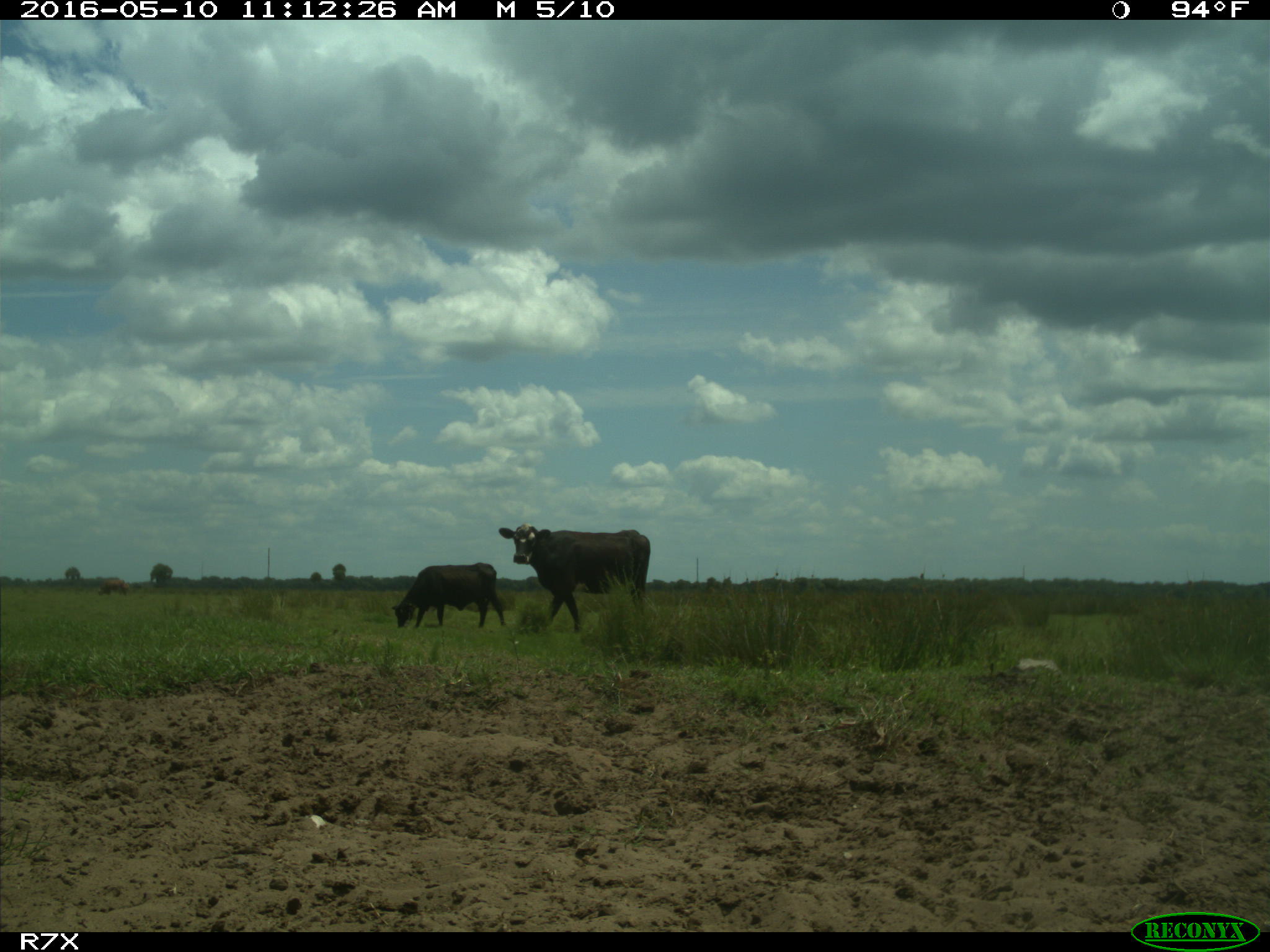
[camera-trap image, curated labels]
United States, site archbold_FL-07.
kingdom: Animalia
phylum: Chordata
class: Mammalia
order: Artiodactyla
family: Bovidae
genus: Bos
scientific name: Bos taurus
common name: domestic cow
Bos taurus (domestic cow).